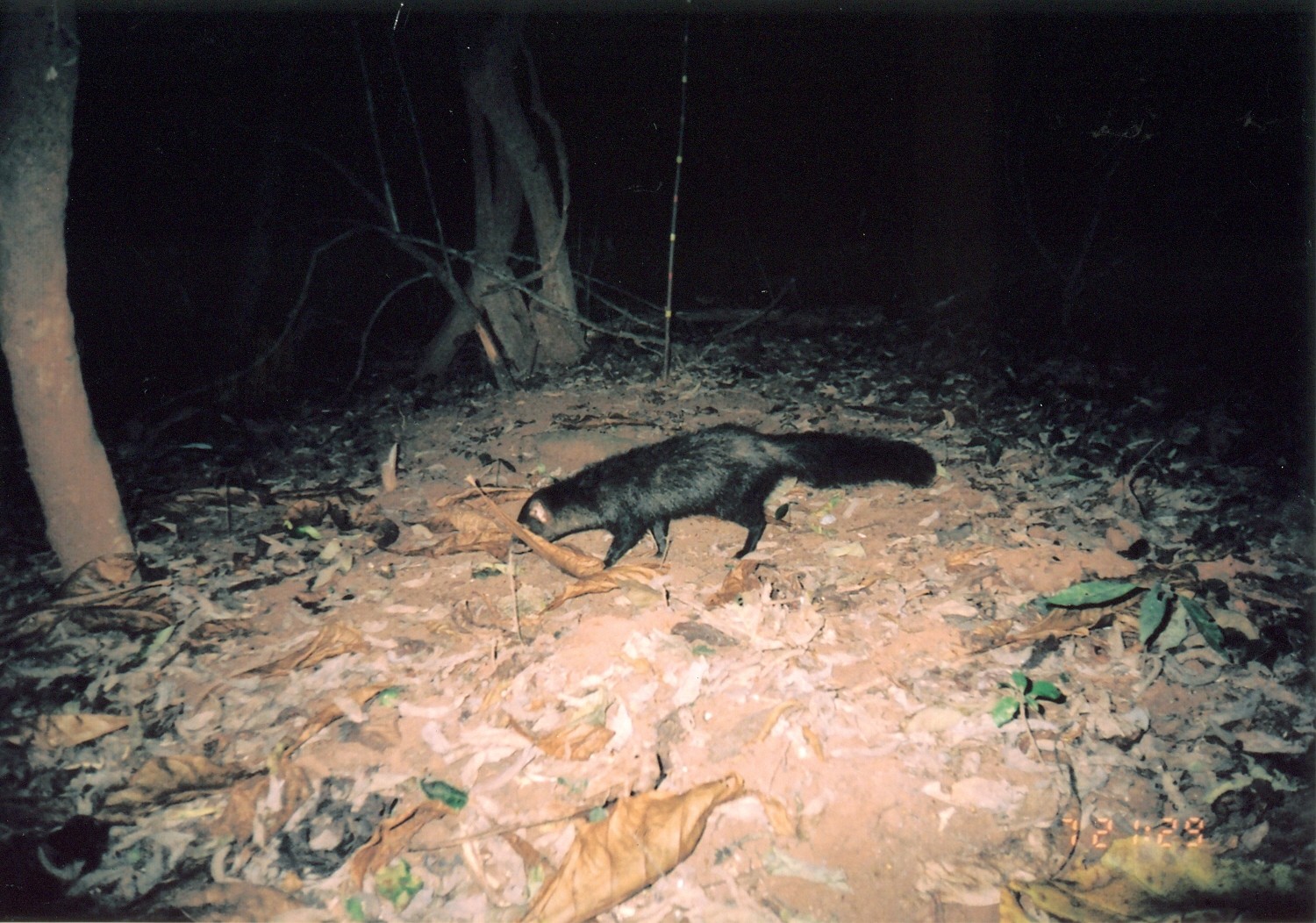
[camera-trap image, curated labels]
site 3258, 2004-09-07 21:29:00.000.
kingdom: Animalia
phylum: Chordata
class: Mammalia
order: Carnivora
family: Herpestidae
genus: Bdeogale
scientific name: Bdeogale crassicauda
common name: bushy-tailed mongoose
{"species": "Bdeogale crassicauda (bushy-tailed mongoose)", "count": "1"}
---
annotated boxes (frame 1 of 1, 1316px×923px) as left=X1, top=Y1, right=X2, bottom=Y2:
bdeogale crassicauda: left=508, top=422, right=937, bottom=572